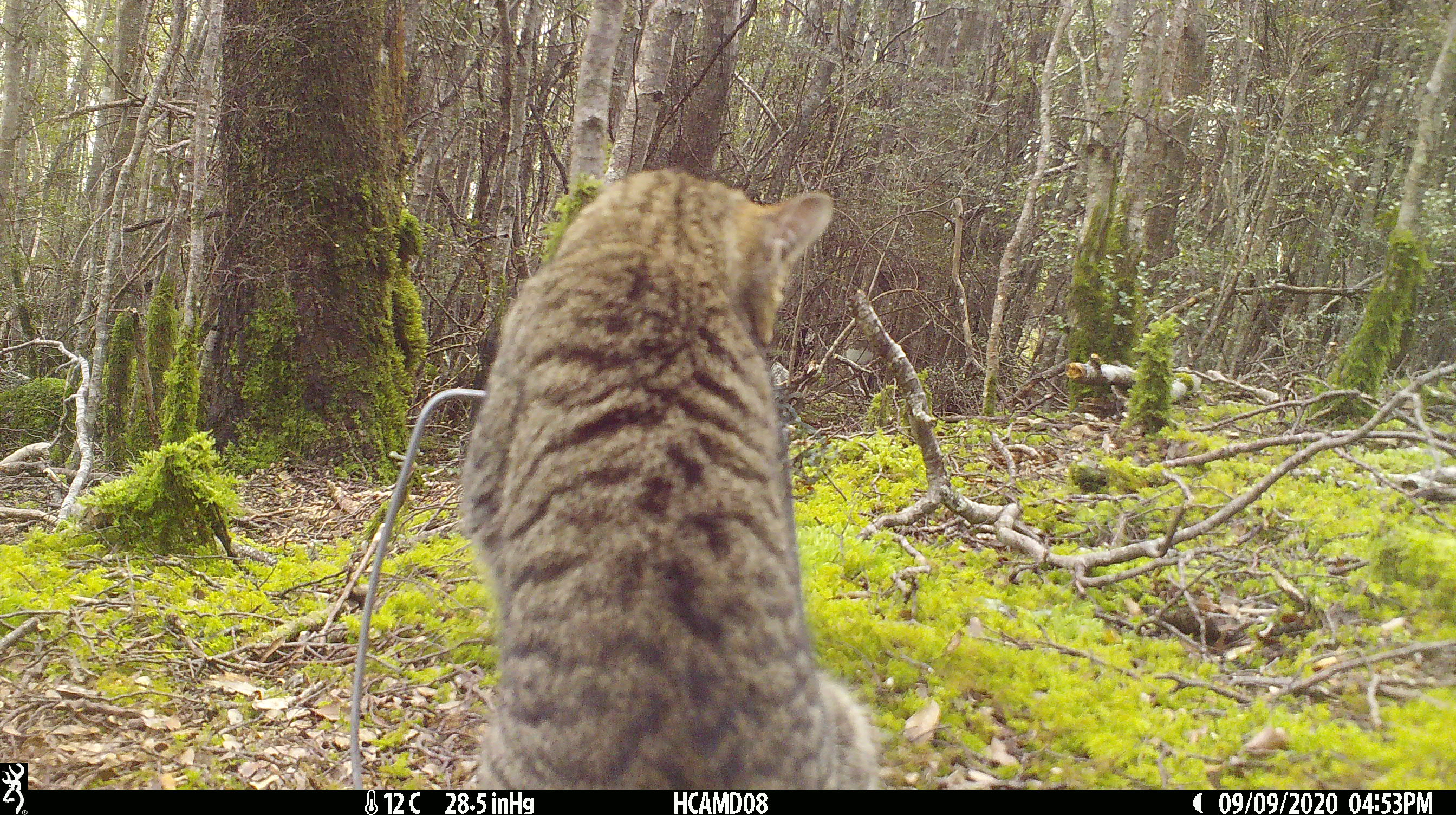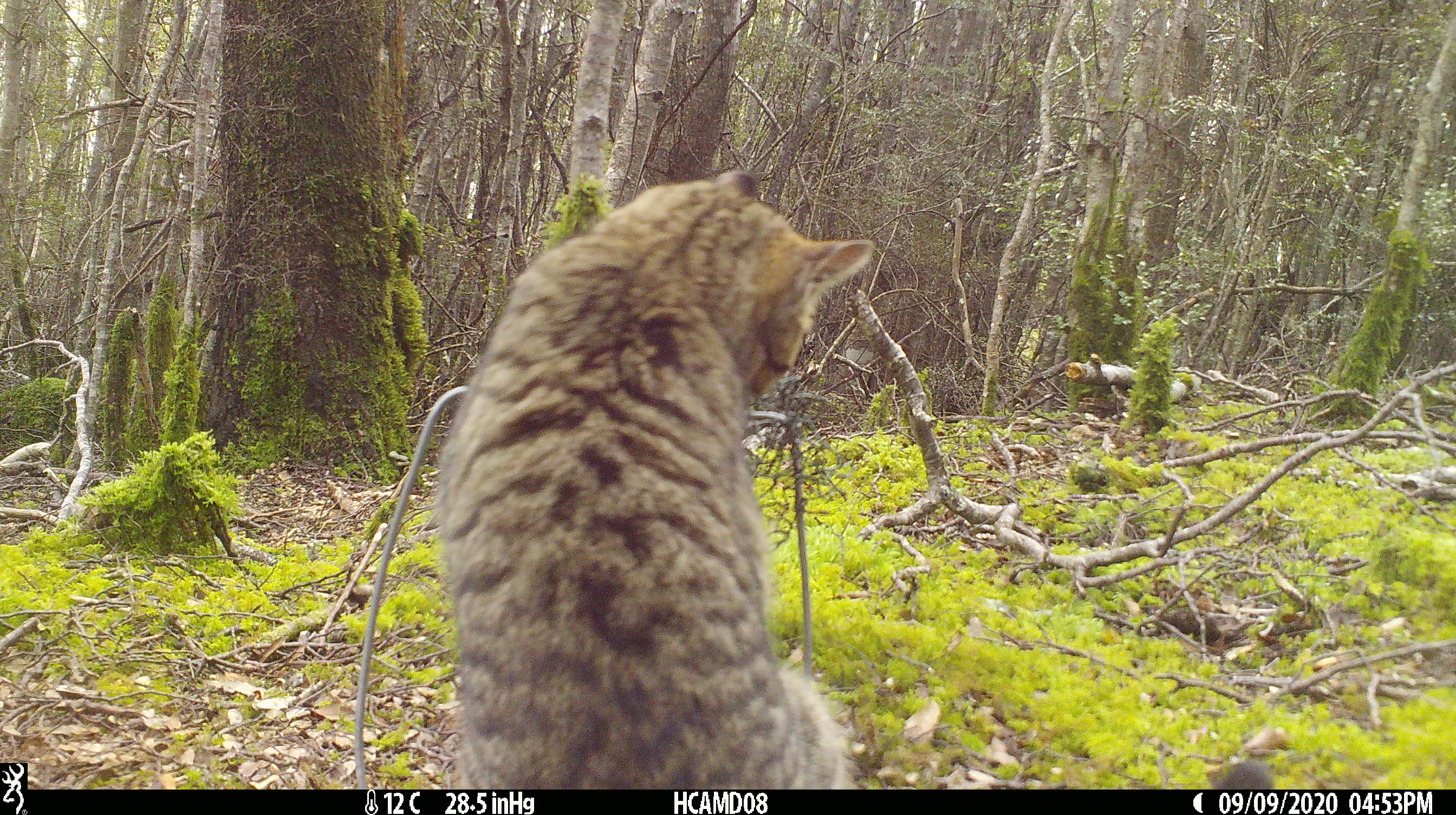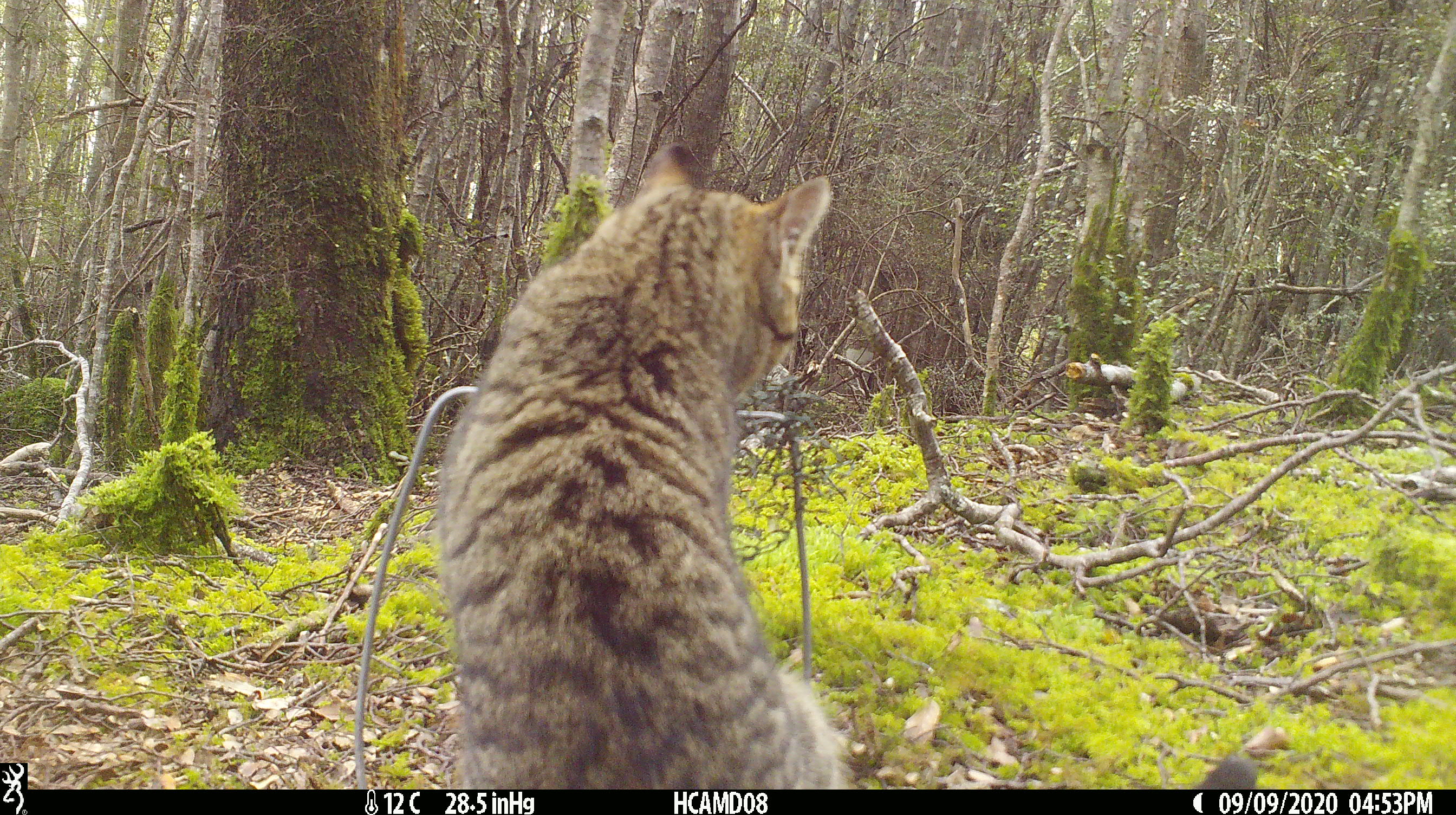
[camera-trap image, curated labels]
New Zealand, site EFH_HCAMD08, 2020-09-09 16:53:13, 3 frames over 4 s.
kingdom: Animalia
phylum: Chordata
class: Mammalia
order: Carnivora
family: Felidae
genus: Felis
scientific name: Felis catus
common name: domestic cat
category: cat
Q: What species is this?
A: Cat (domestic cat) (Felis catus).